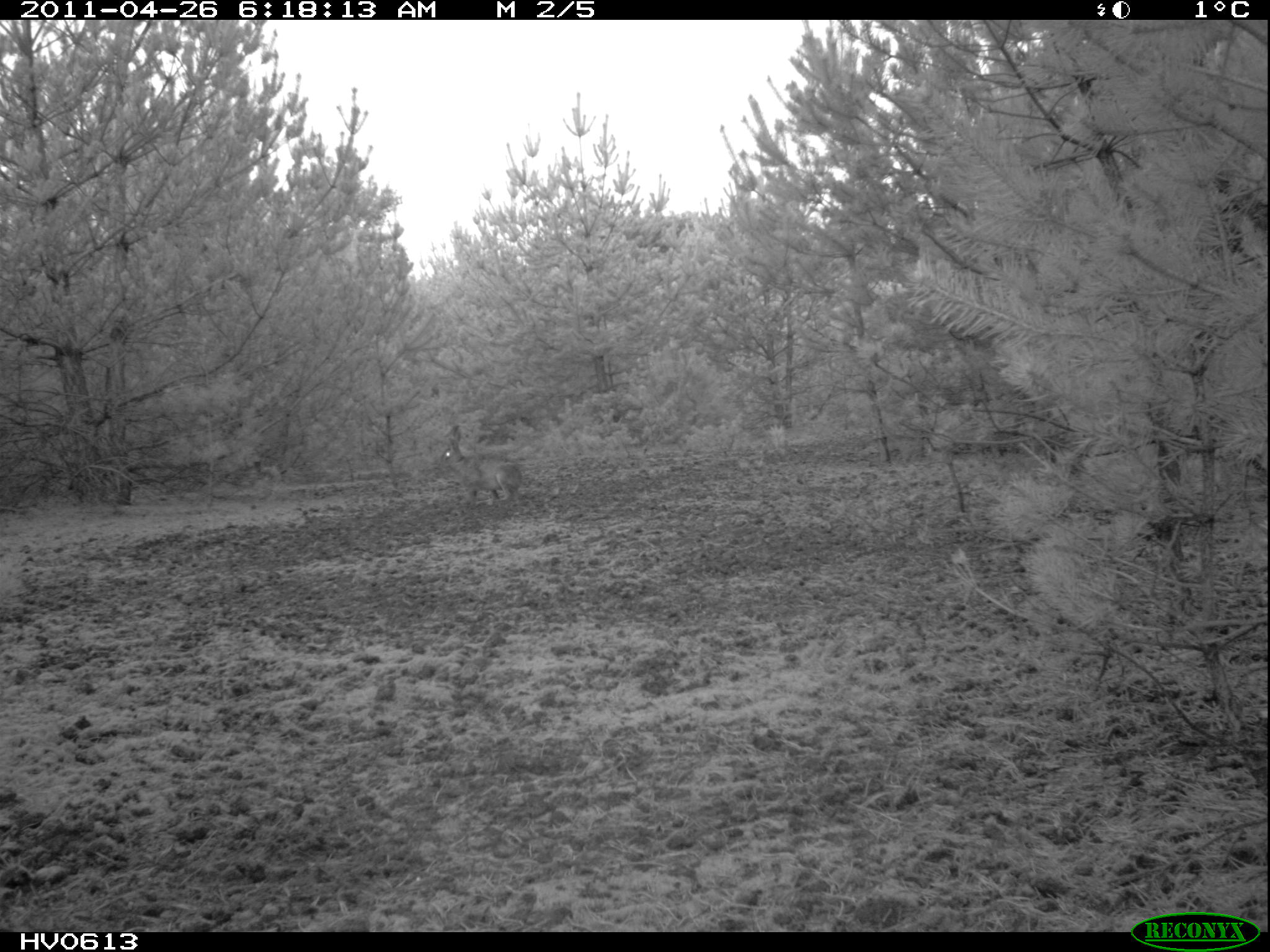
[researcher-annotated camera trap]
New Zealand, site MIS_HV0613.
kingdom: Animalia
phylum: Chordata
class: Mammalia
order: Lagomorpha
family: Leporidae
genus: Lepus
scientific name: Lepus europaeus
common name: brown hare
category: hare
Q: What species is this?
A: Hare (brown hare) (Lepus europaeus).